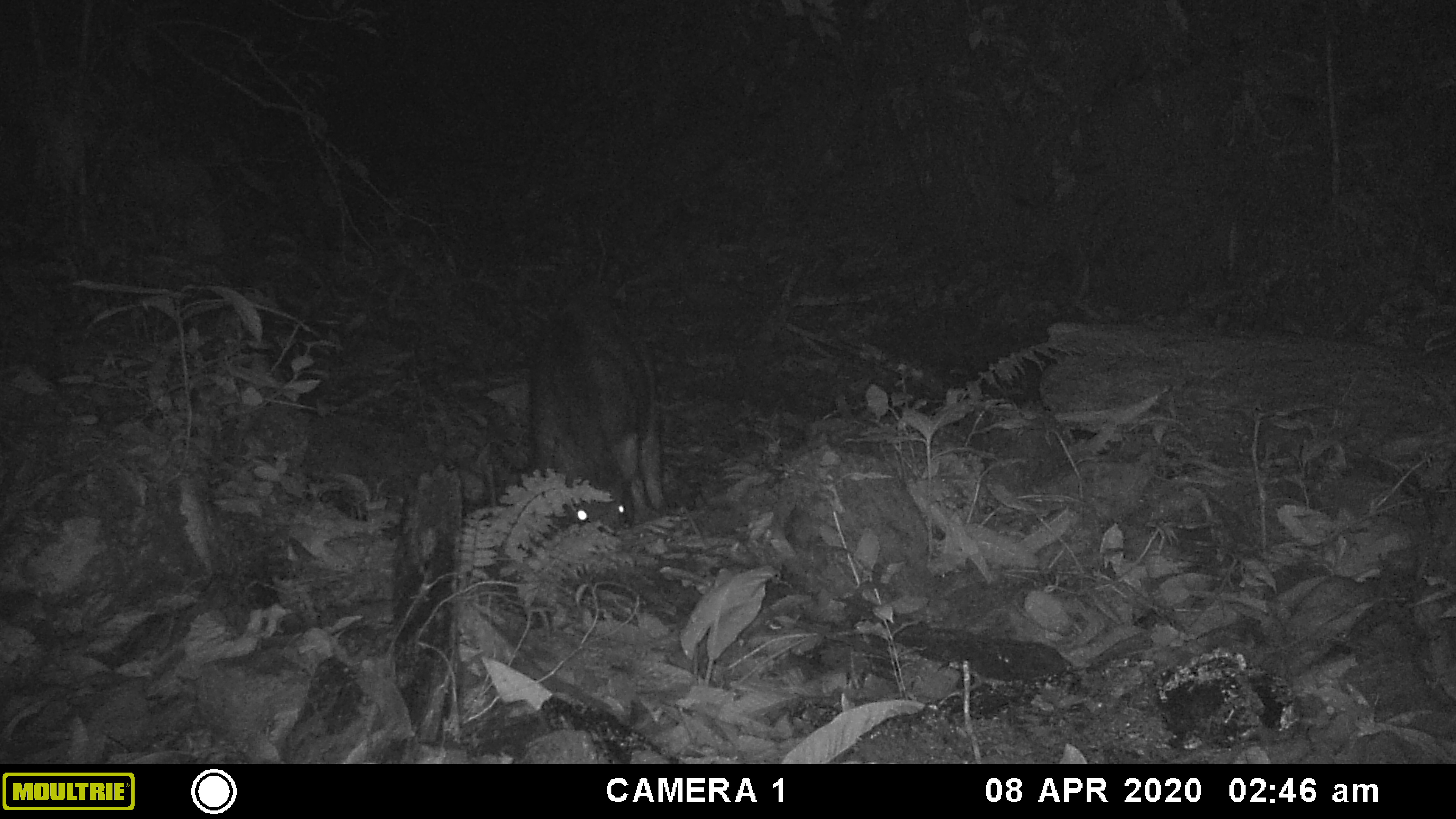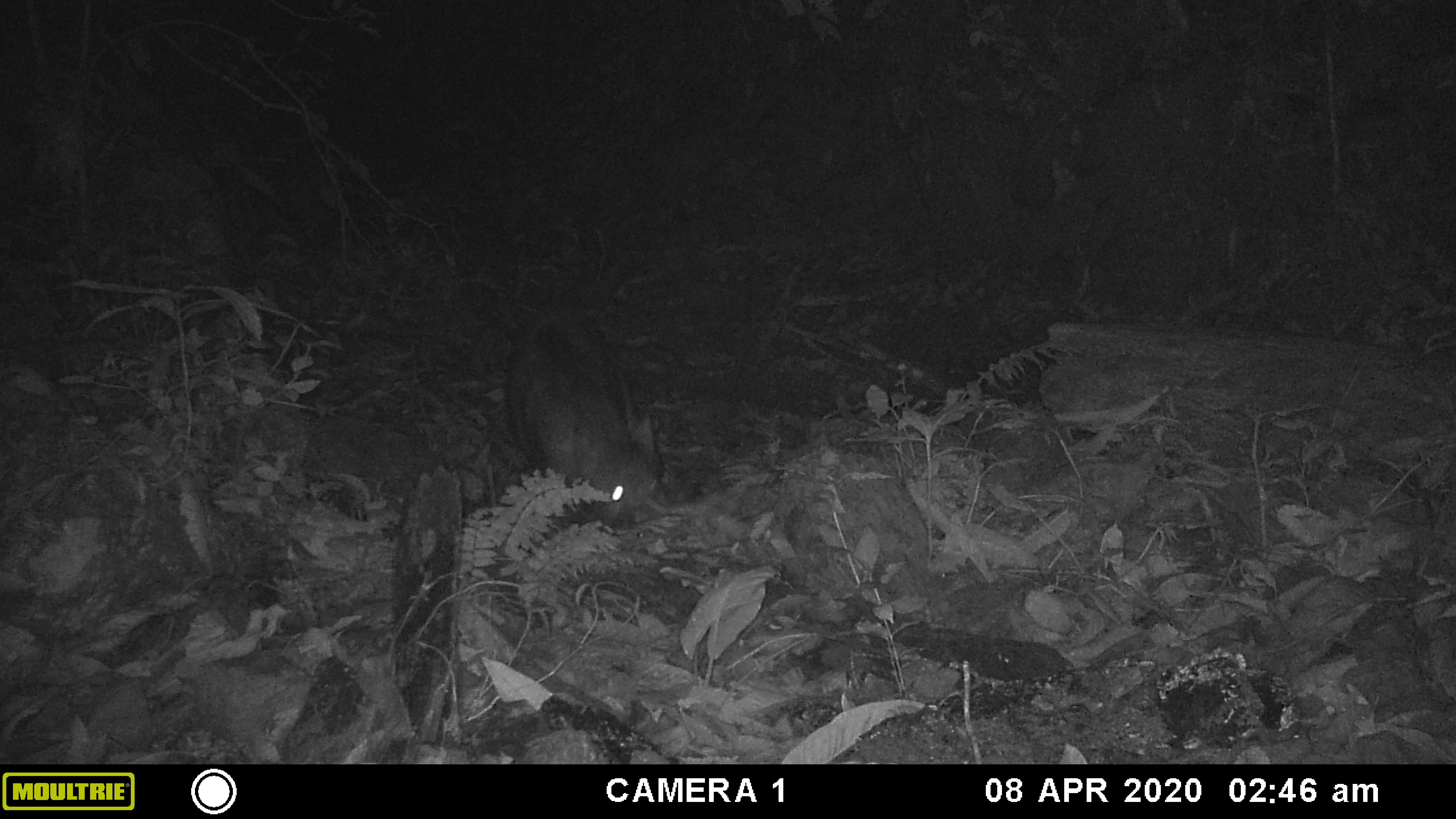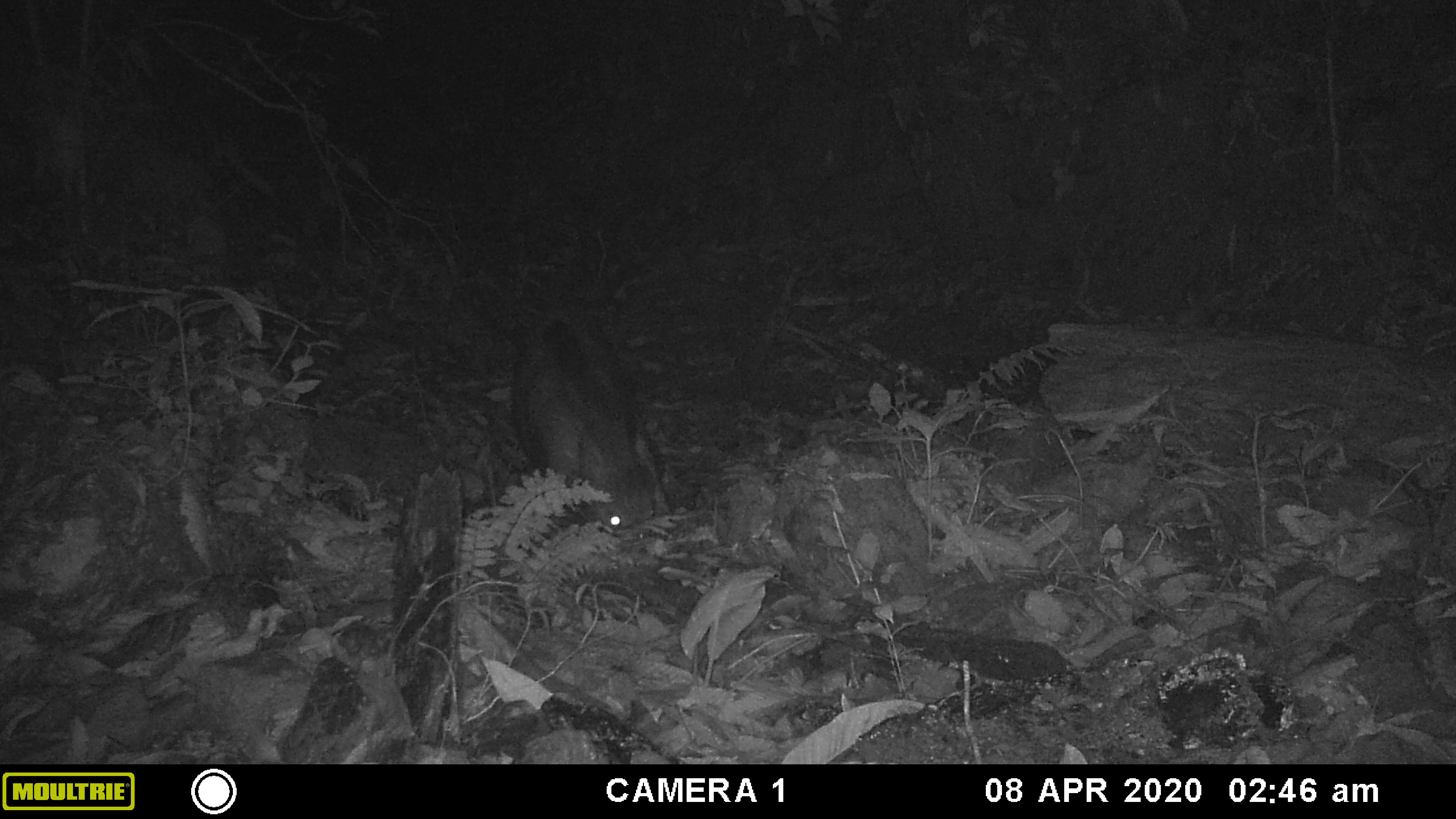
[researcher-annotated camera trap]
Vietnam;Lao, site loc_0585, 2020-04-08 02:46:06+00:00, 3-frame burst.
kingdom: Animalia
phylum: Chordata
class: Mammalia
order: Artiodactyla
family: Suidae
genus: Sus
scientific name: Sus scrofa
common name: eurasian wild pig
Eurasian wild pig (Sus scrofa). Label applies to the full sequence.